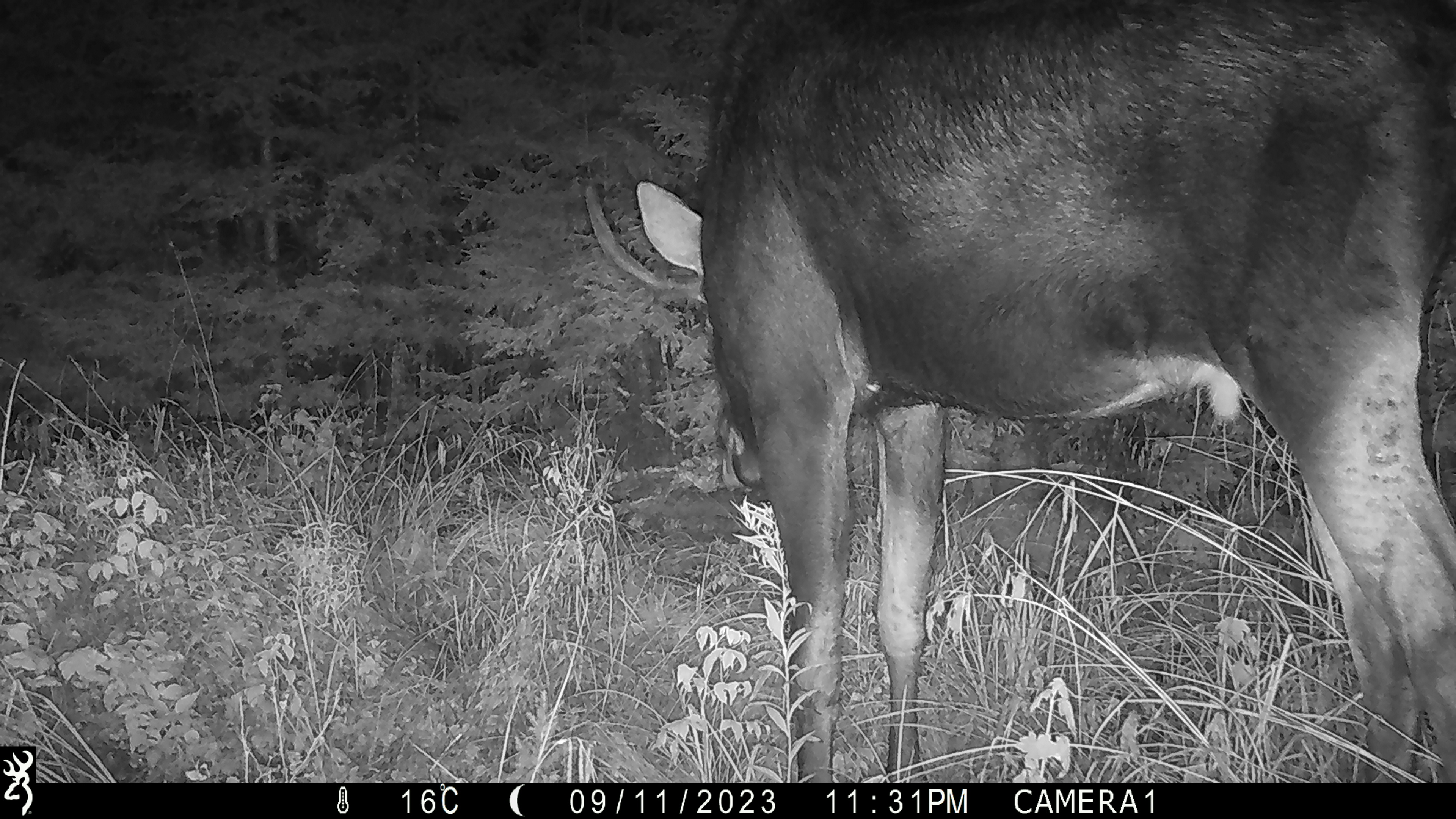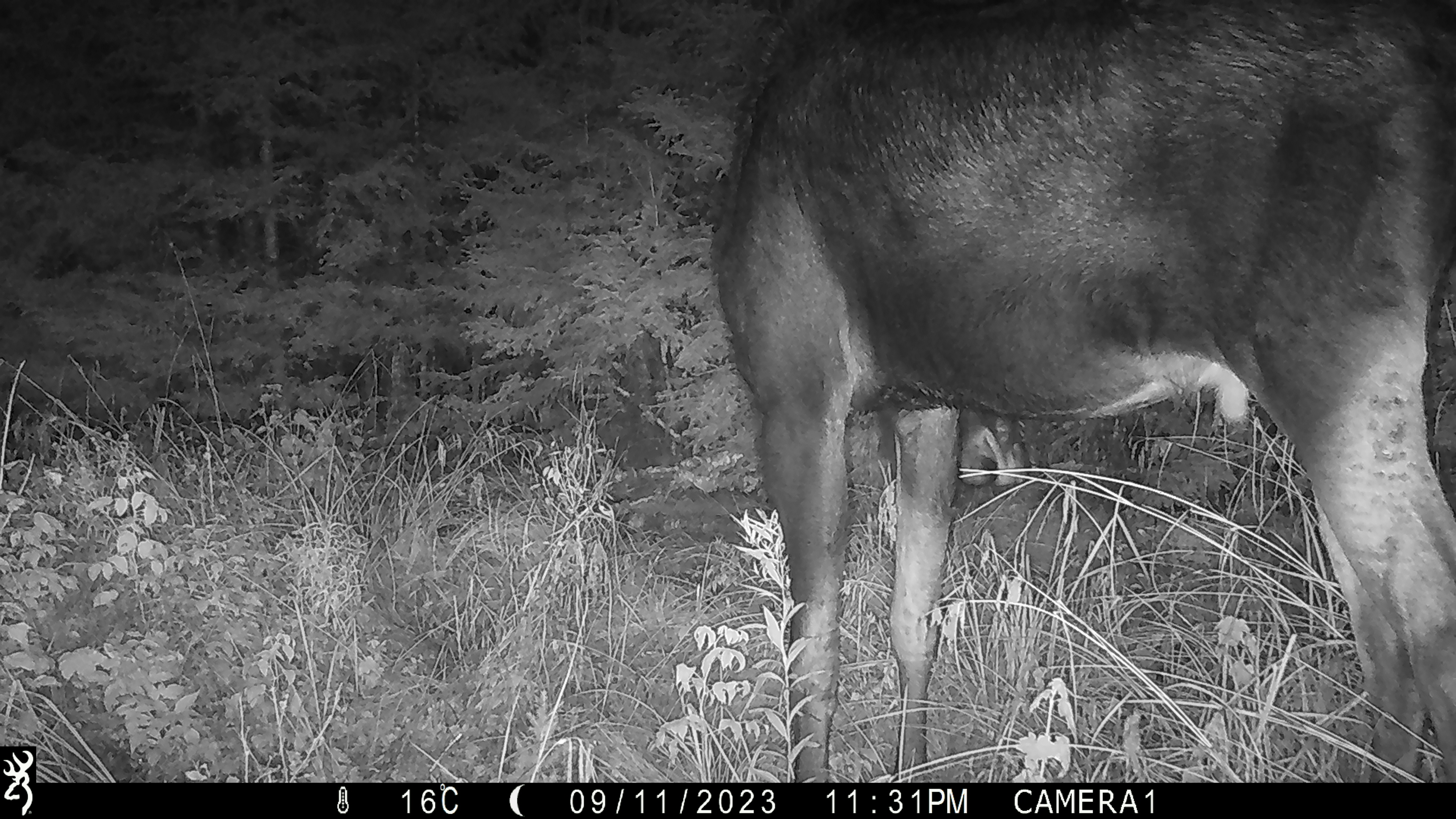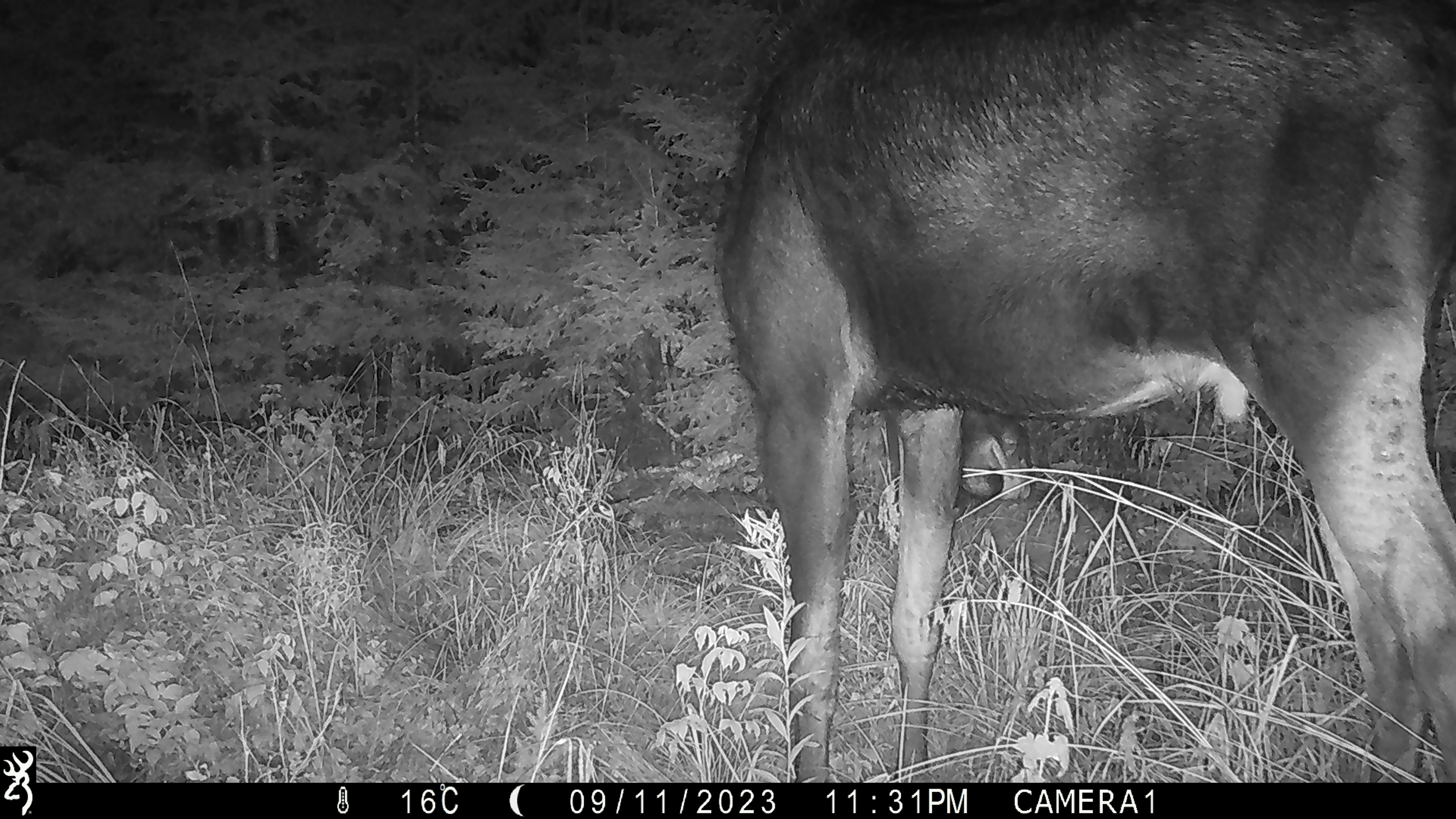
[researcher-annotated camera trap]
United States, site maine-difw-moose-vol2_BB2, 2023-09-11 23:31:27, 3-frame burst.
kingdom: Animalia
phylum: Chordata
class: Mammalia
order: Artiodactyla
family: Cervidae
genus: Alces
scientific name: Alces alces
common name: moose